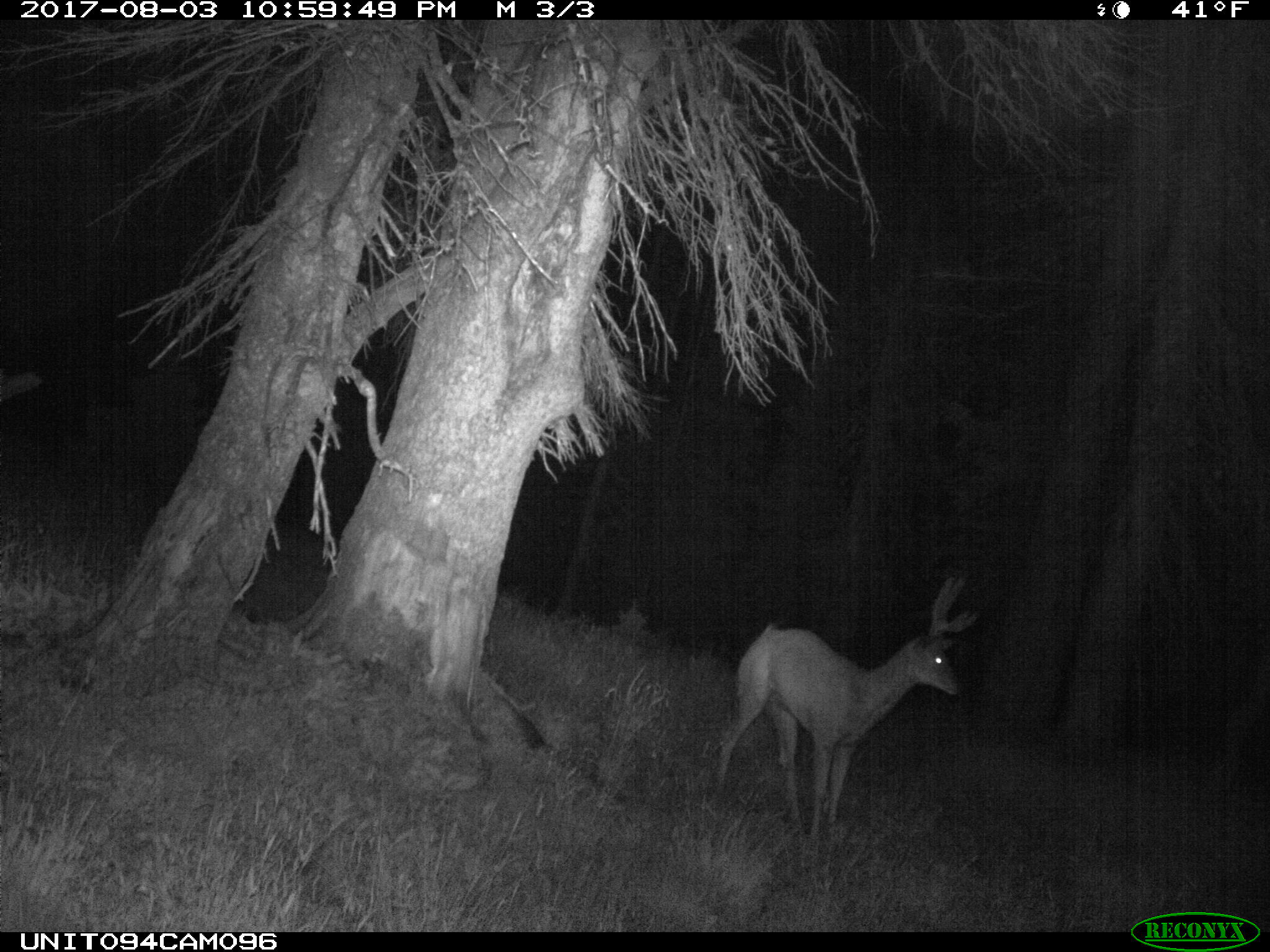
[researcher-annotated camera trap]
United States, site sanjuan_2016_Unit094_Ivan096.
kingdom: Animalia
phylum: Chordata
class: Mammalia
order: Artiodactyla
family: Cervidae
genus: Odocoileus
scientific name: Odocoileus hemionus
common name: mule deer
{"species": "Odocoileus hemionus (mule deer)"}